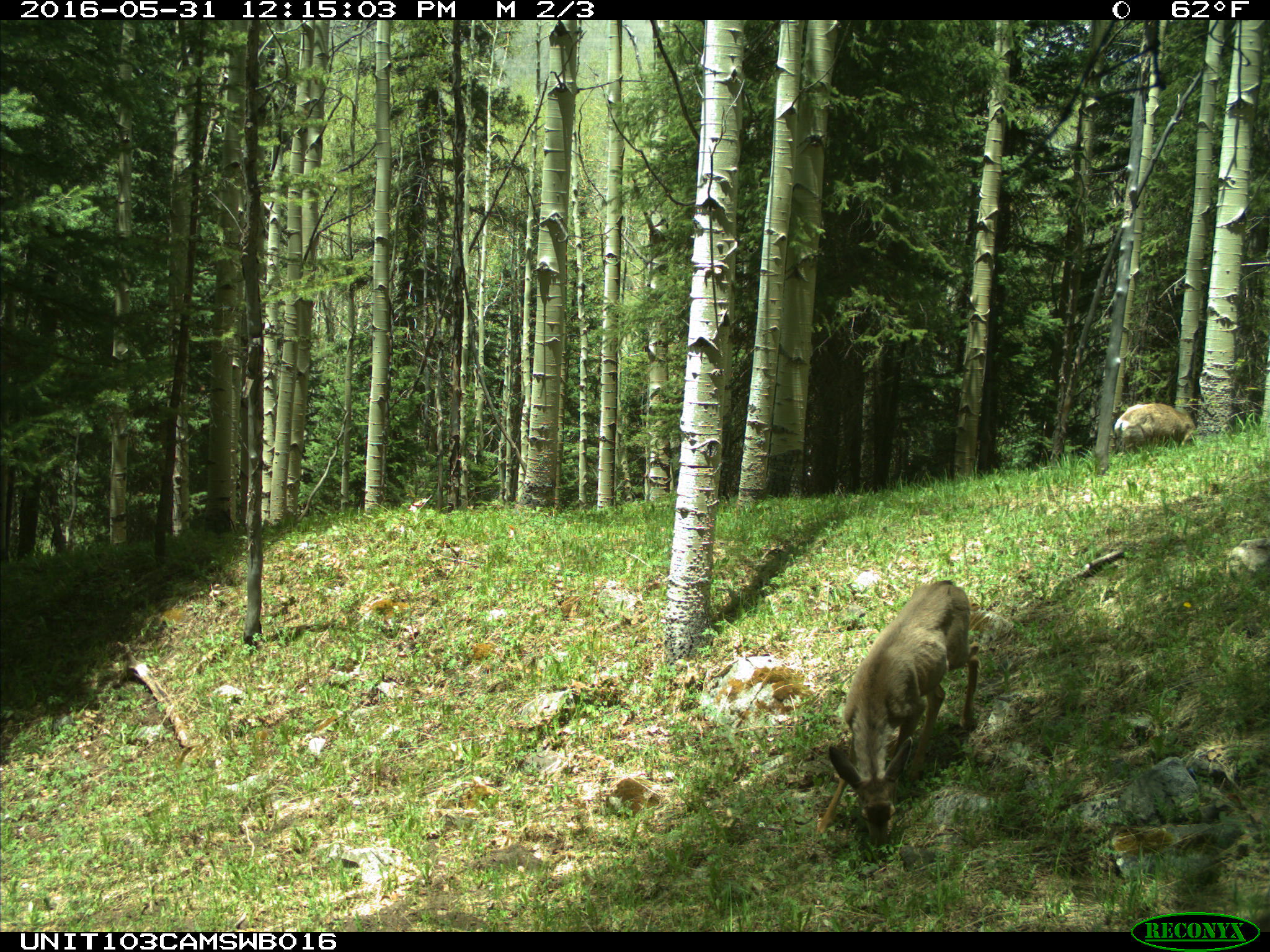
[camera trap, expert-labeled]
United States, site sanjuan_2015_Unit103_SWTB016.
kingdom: Animalia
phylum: Chordata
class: Mammalia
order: Artiodactyla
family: Cervidae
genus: Odocoileus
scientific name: Odocoileus hemionus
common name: mule deer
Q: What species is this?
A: Odocoileus hemionus (mule deer).